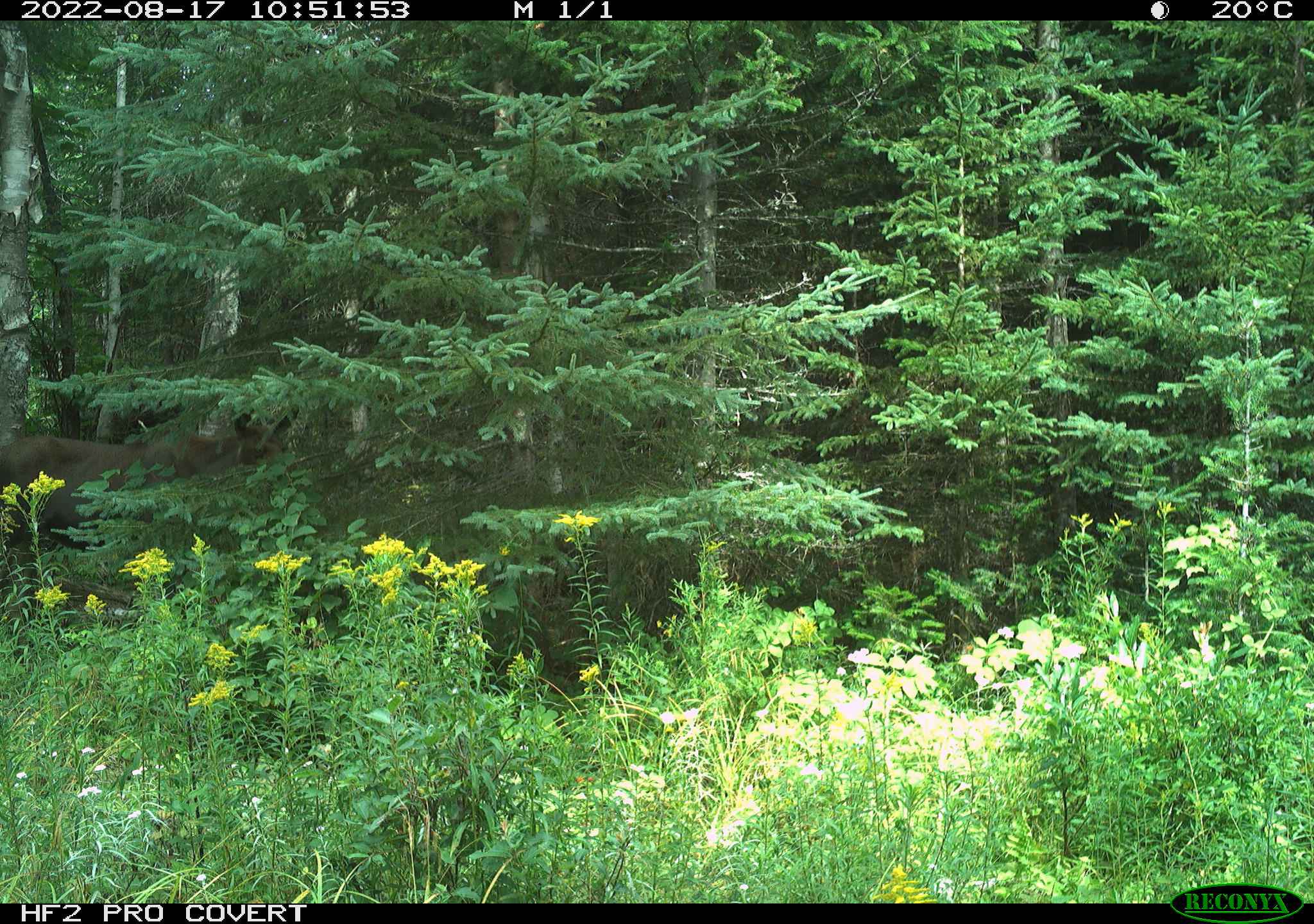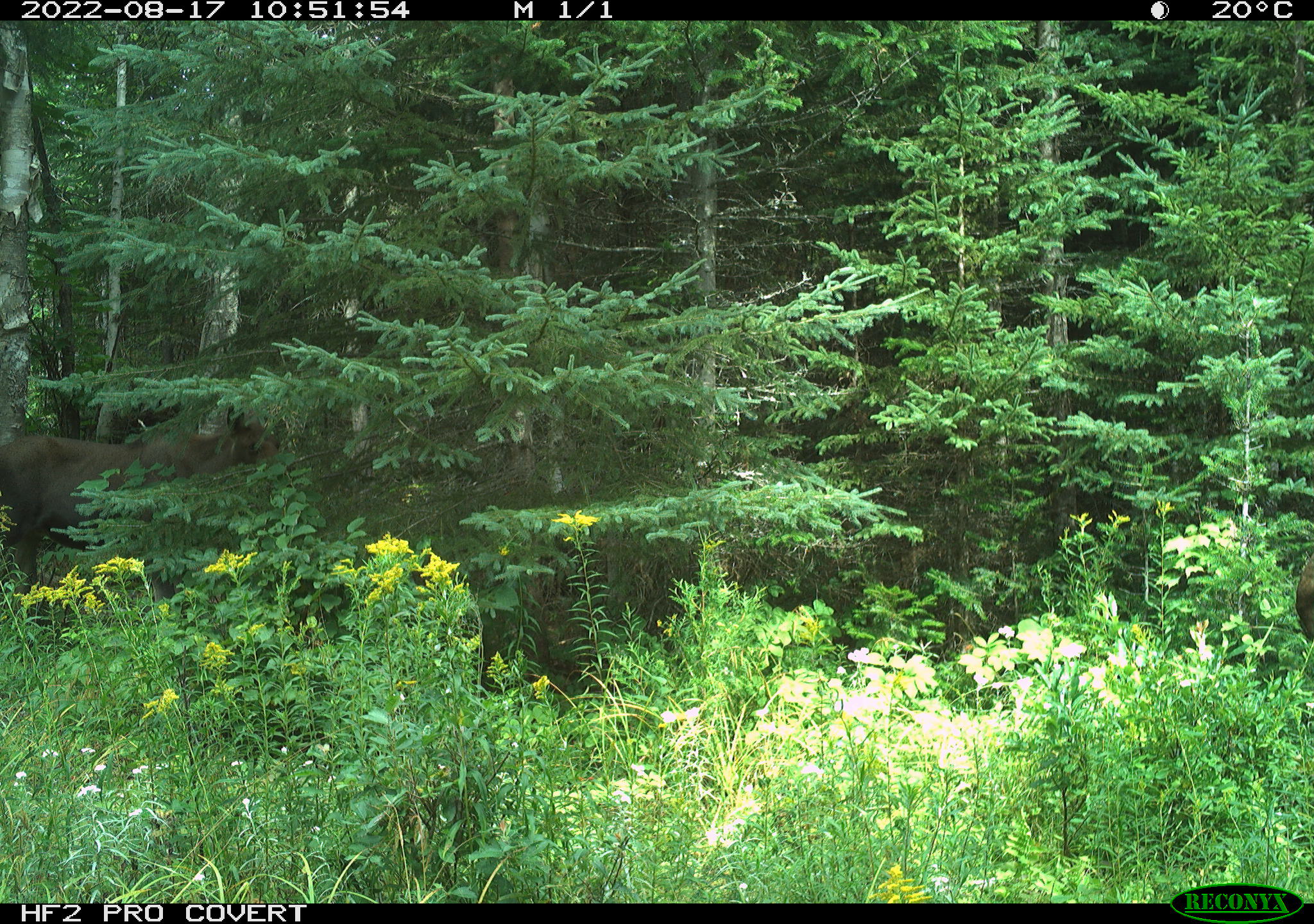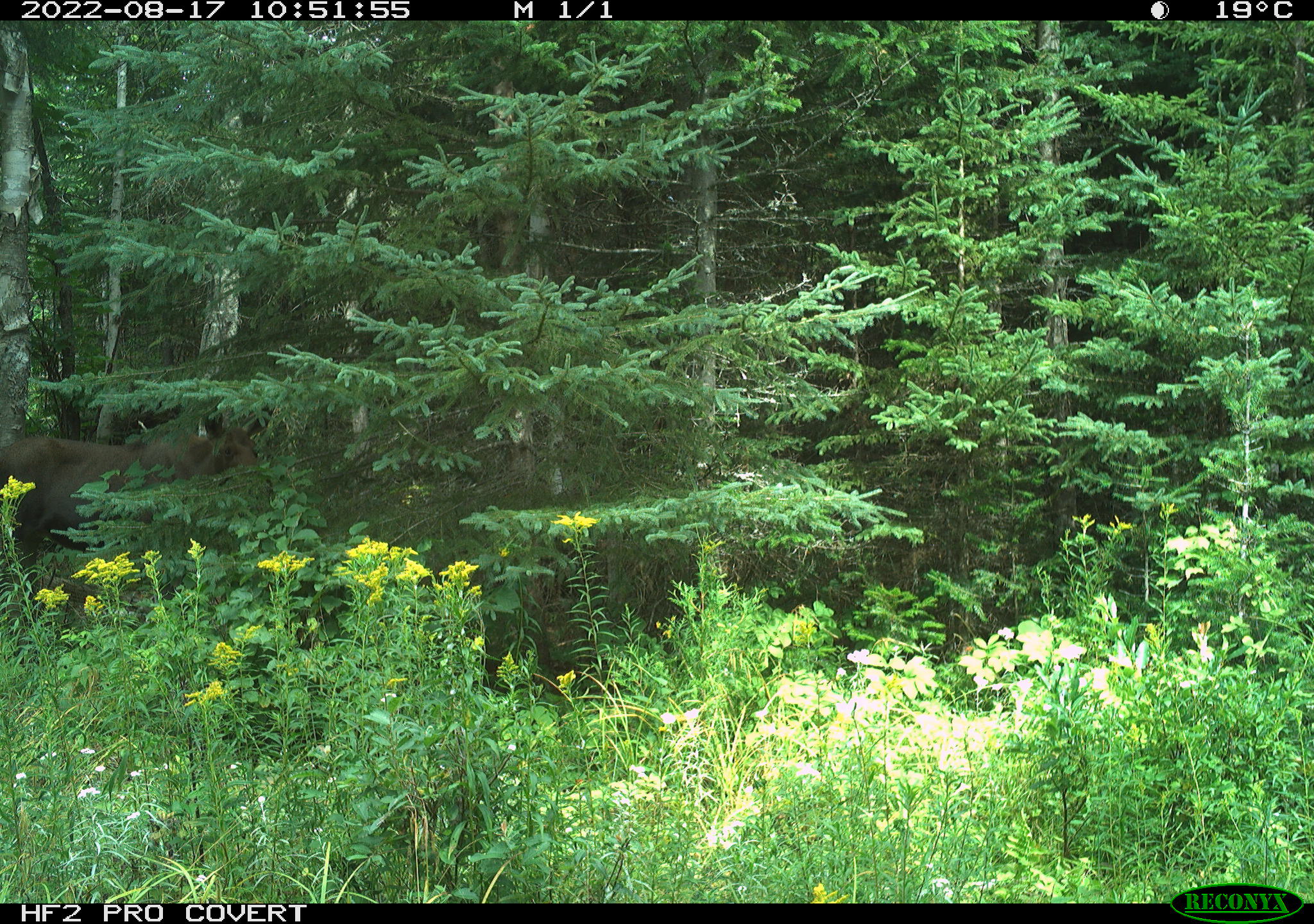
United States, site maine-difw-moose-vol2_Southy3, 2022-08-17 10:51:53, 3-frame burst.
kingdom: Animalia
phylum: Chordata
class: Mammalia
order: Artiodactyla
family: Cervidae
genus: Alces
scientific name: Alces alces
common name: moose